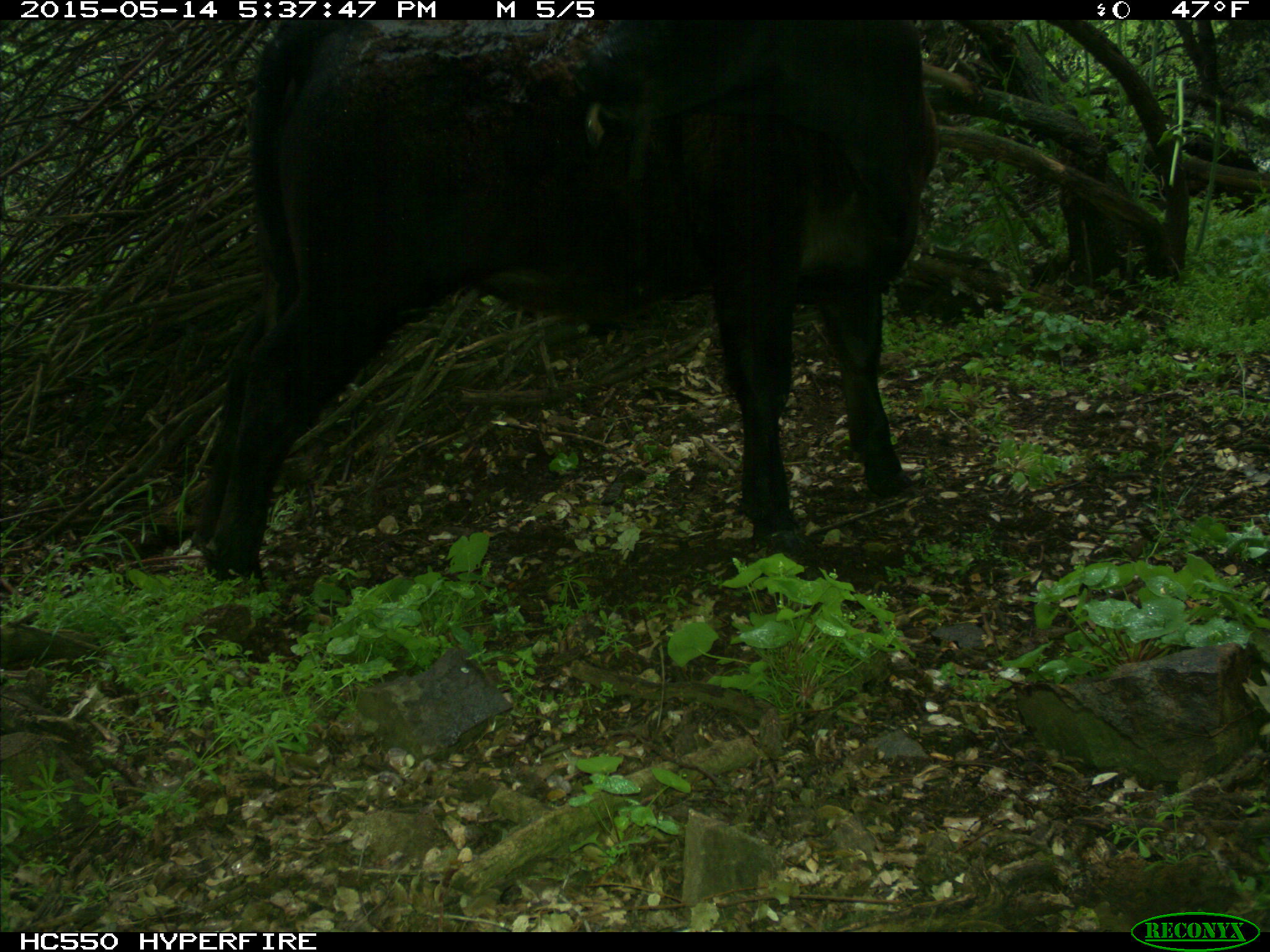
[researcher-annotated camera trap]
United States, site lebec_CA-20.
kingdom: Animalia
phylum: Chordata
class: Mammalia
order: Artiodactyla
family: Bovidae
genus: Bos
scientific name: Bos taurus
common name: domestic cow